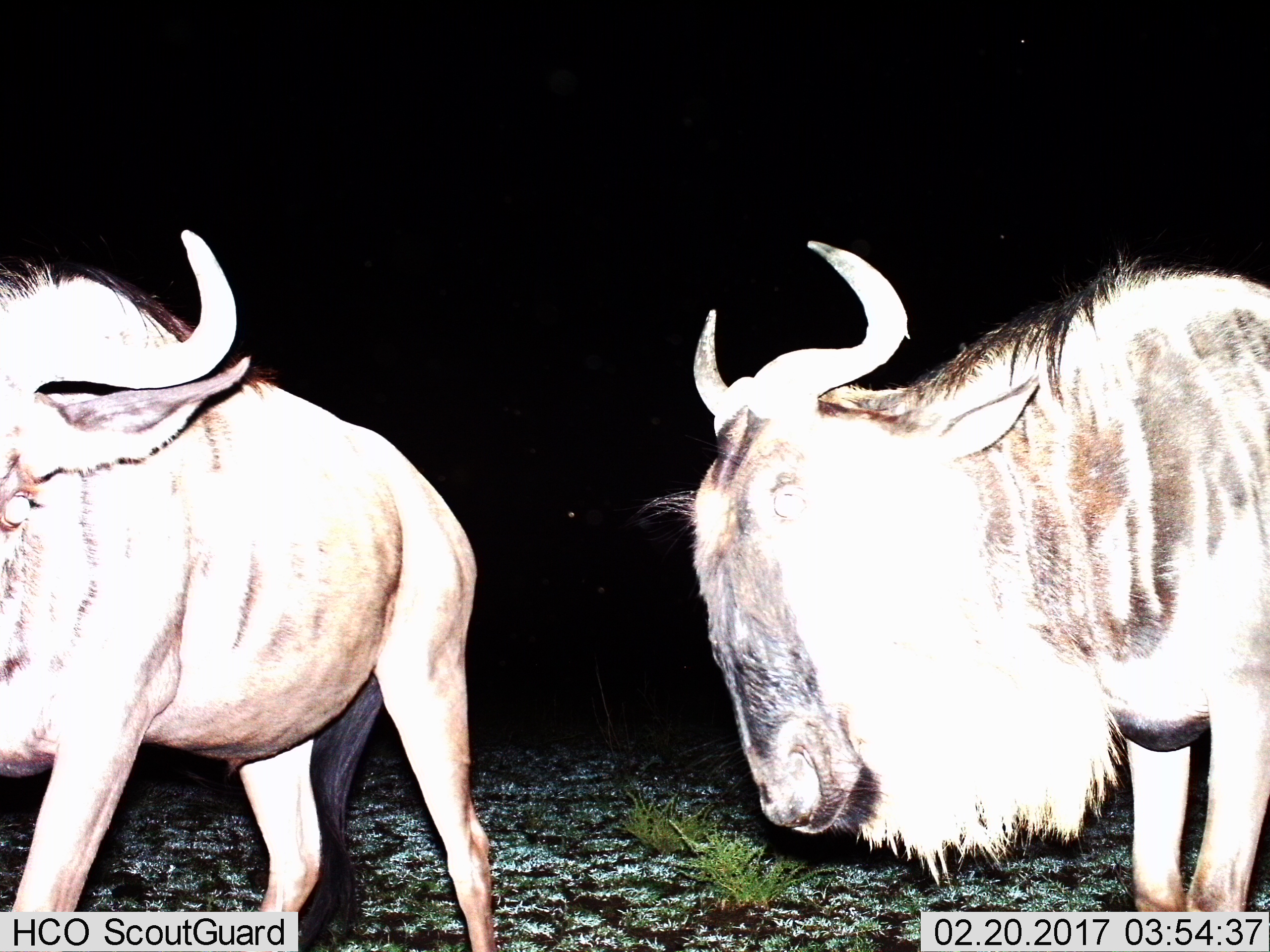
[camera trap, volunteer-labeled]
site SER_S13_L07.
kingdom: Animalia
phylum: Chordata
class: Mammalia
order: Artiodactyla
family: Bovidae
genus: Connochaetes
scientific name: Connochaetes taurinus taurinus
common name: blue wildebeest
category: wildebeestblue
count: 2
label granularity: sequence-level